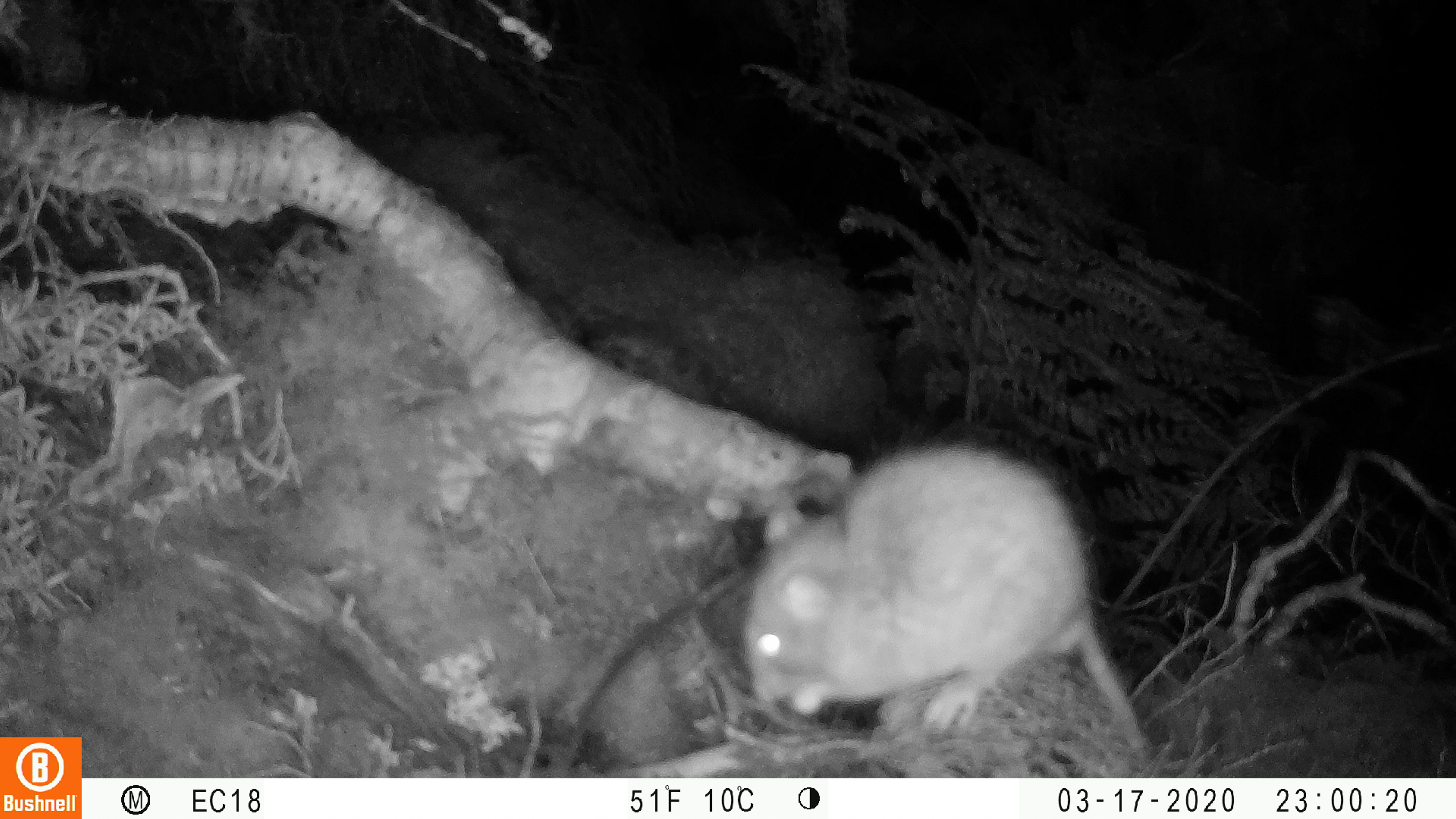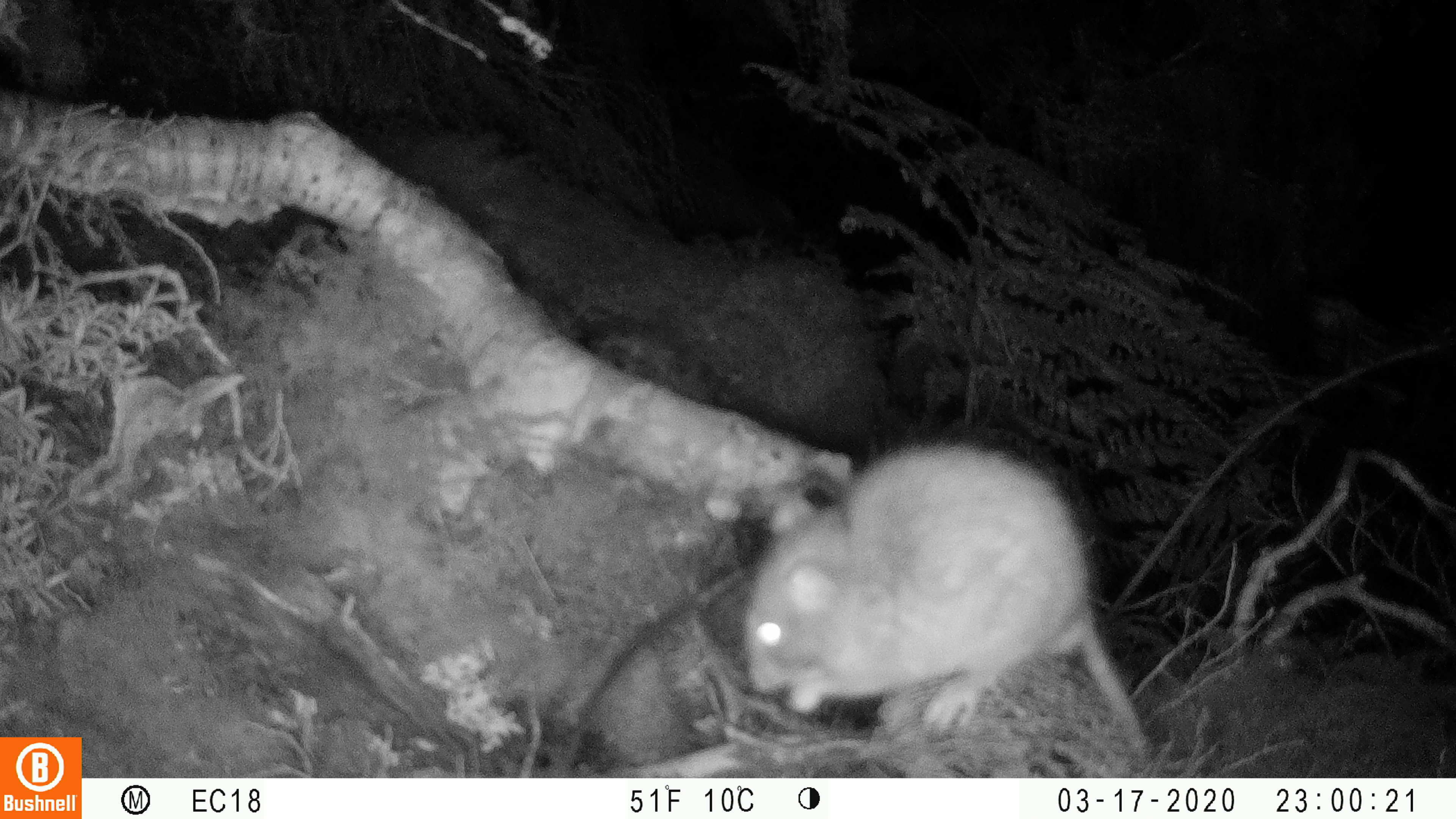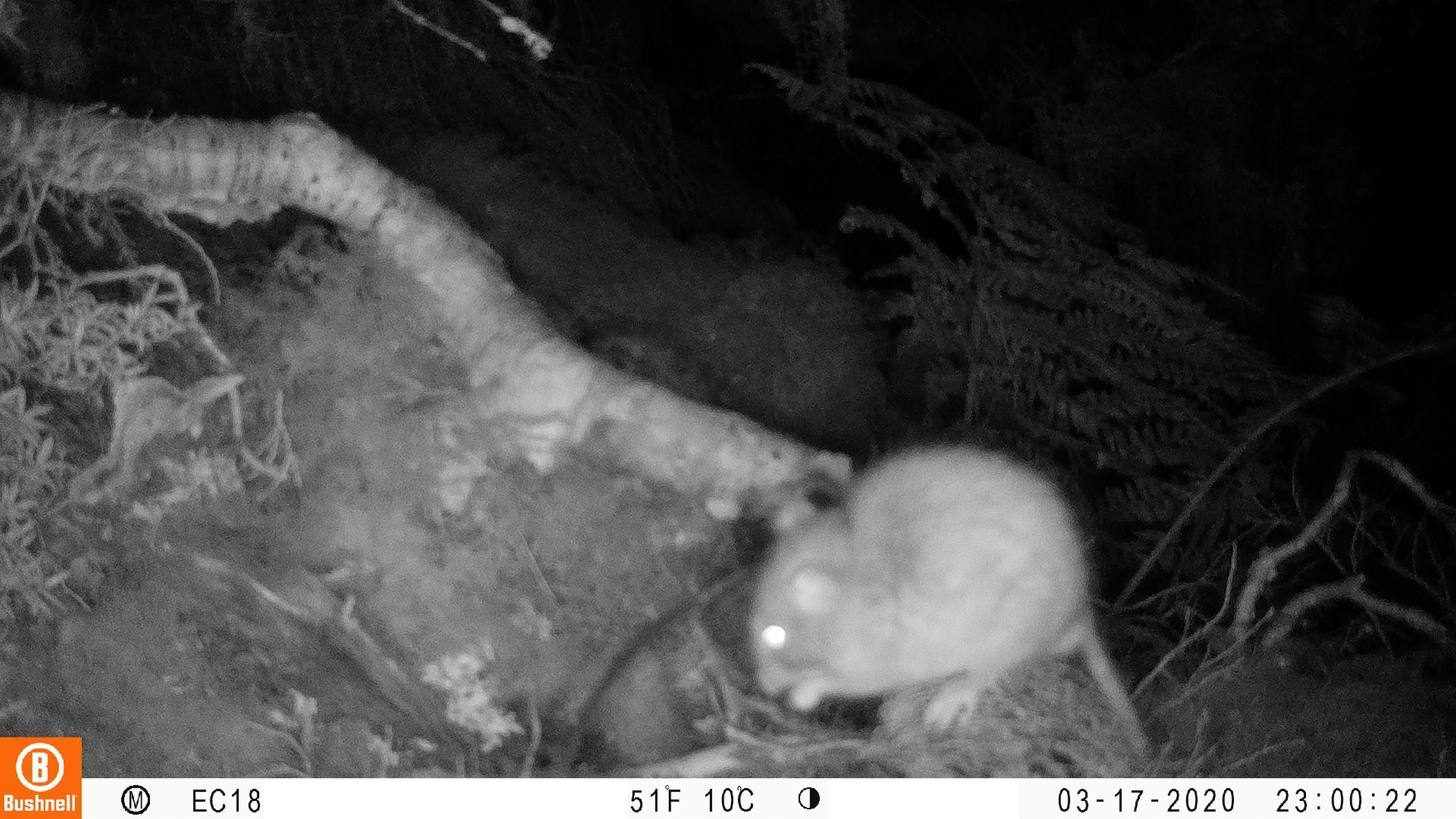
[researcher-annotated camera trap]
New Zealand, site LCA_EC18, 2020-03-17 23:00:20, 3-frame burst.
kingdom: Animalia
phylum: Chordata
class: Mammalia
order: Rodentia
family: Muridae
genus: Rattus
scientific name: Rattus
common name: rat